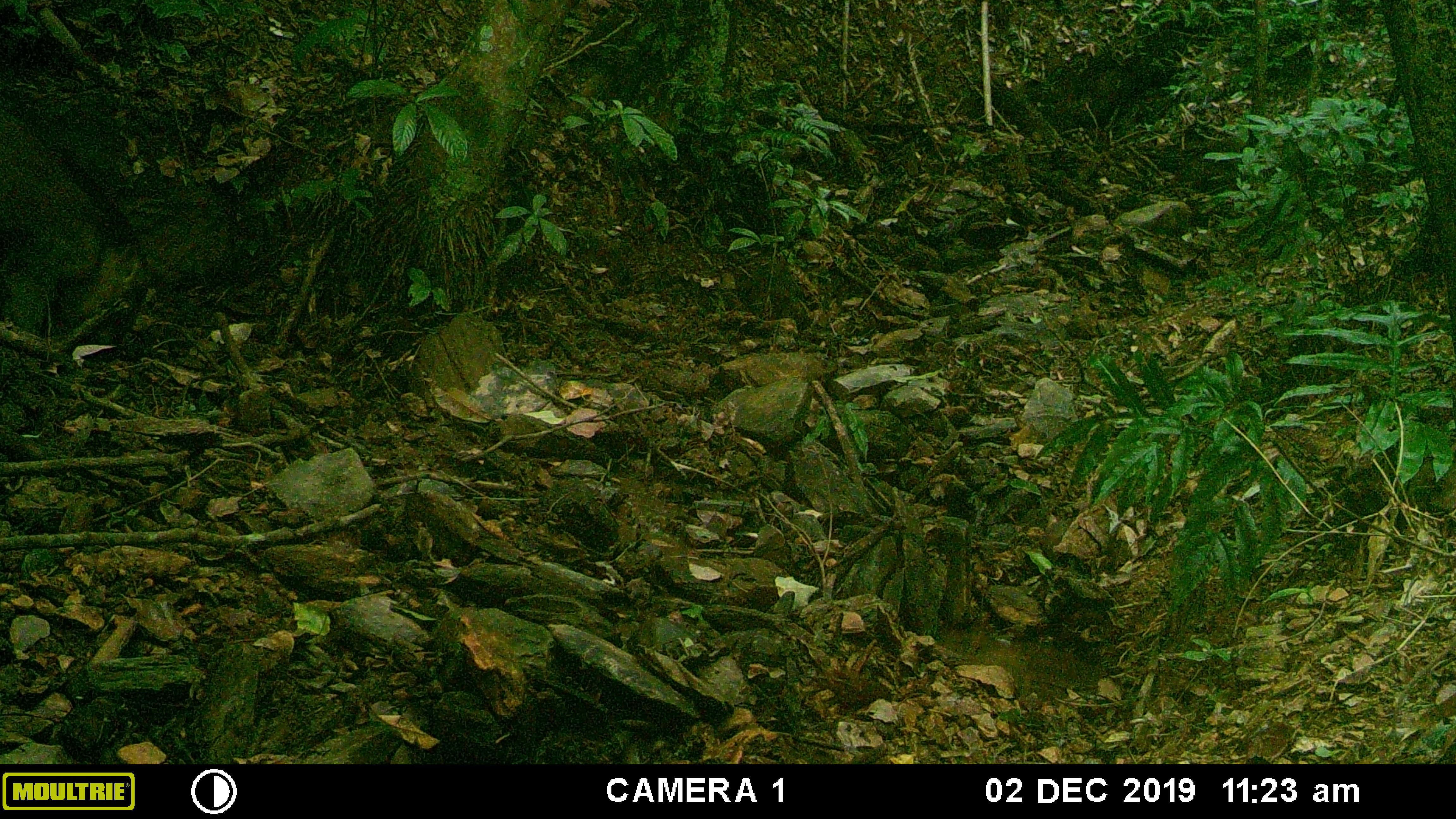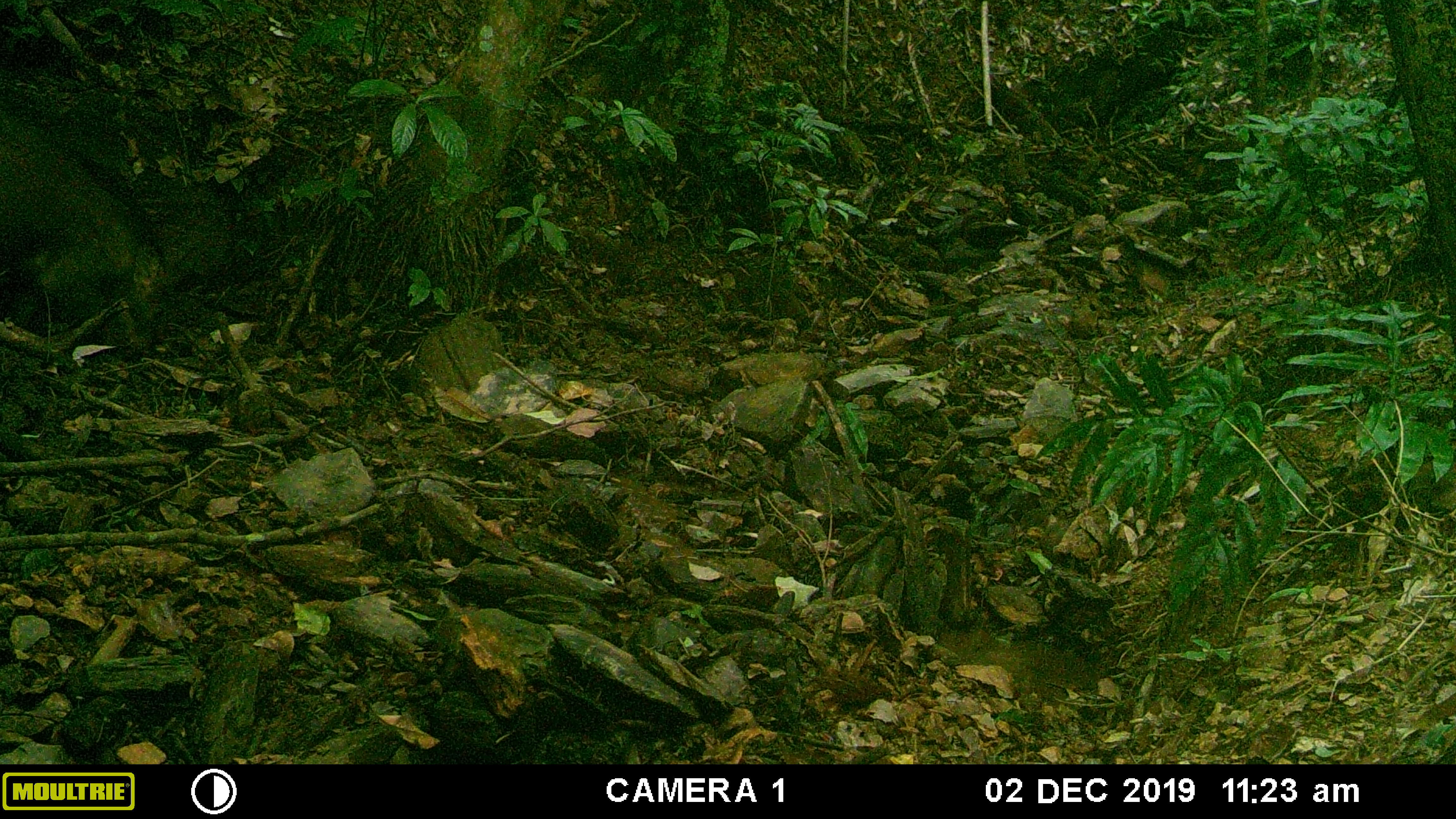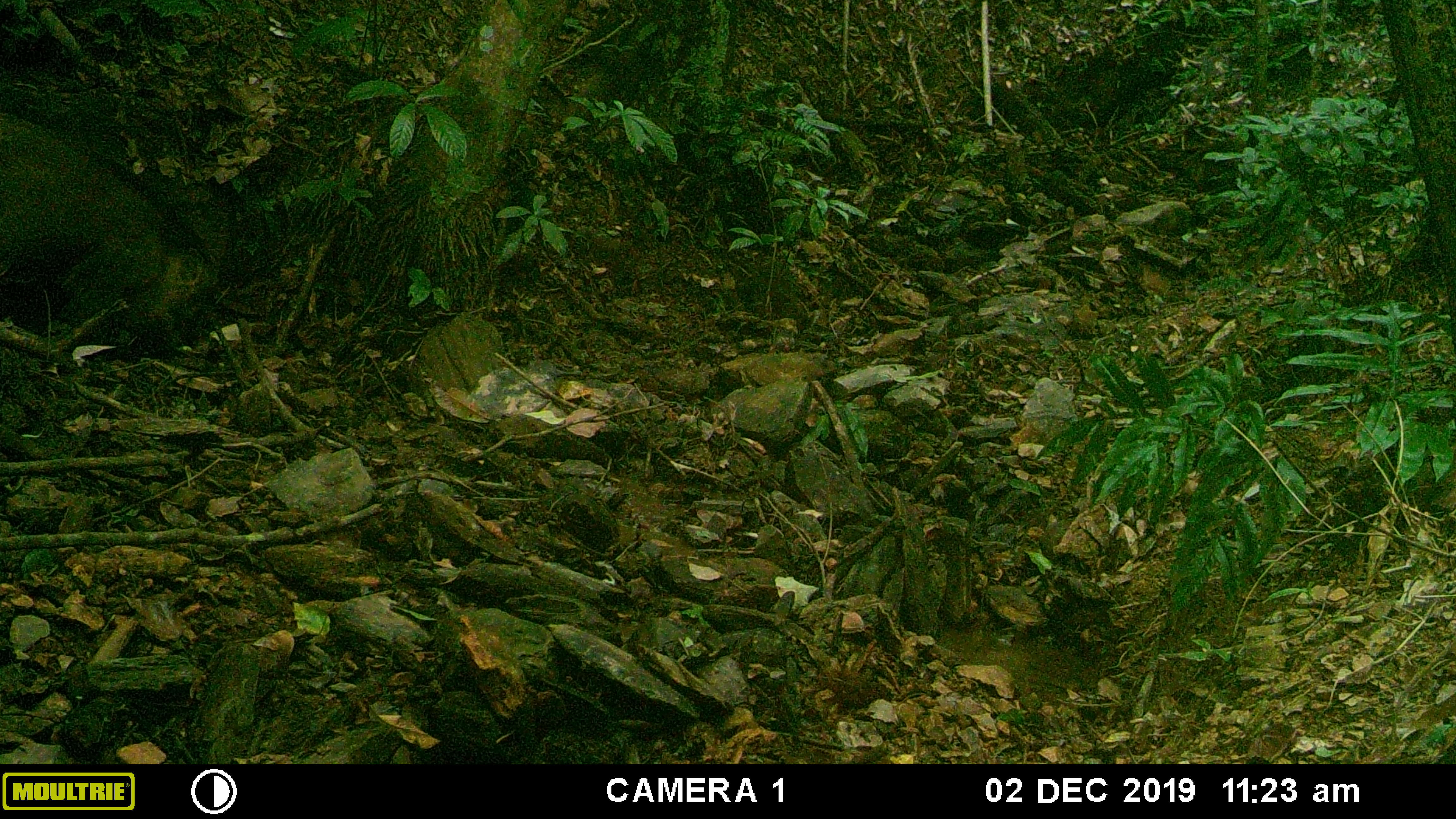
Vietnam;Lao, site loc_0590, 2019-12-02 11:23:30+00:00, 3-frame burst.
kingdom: Animalia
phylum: Chordata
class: Mammalia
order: Artiodactyla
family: Suidae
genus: Sus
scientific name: Sus scrofa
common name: eurasian wild pig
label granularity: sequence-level